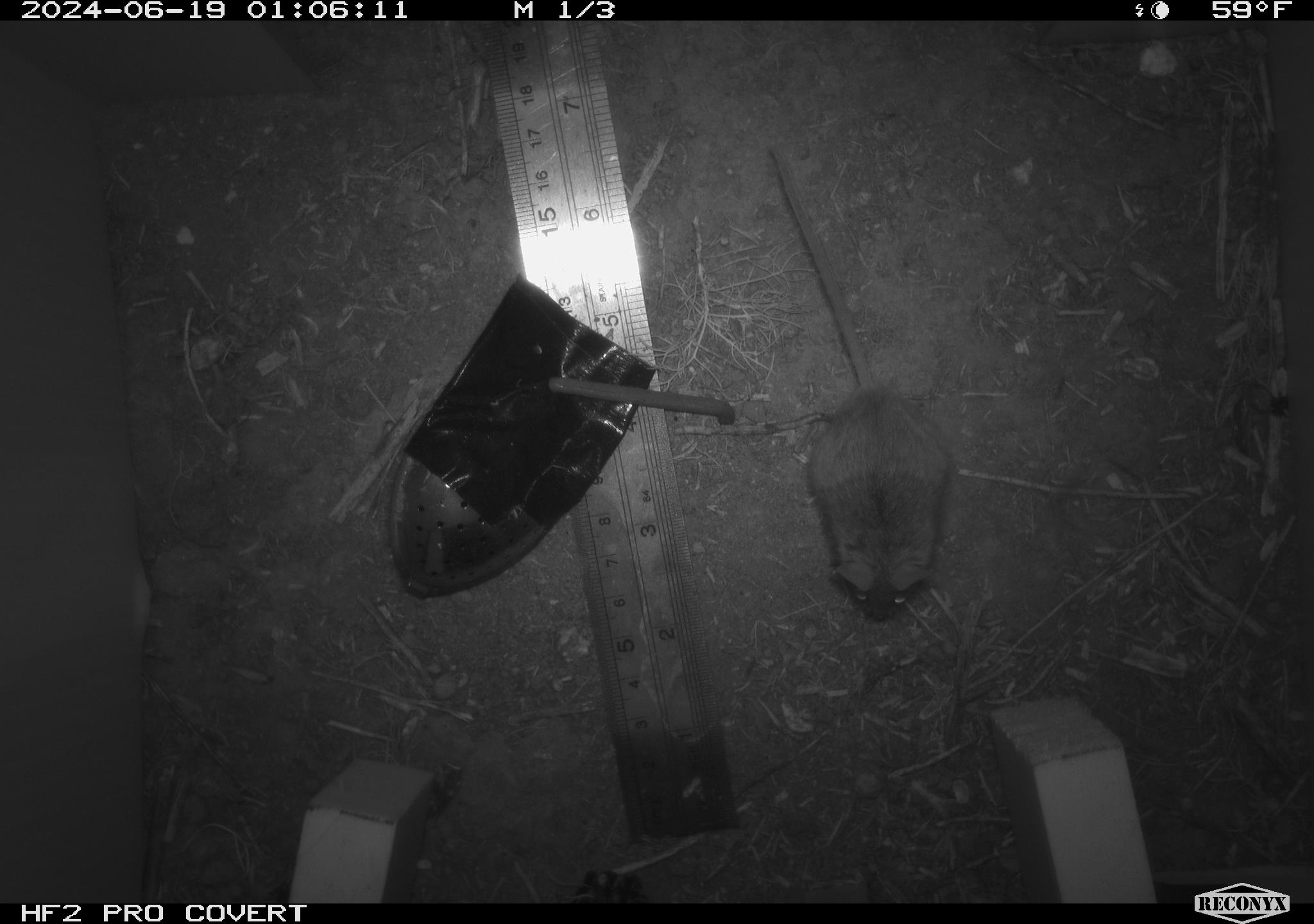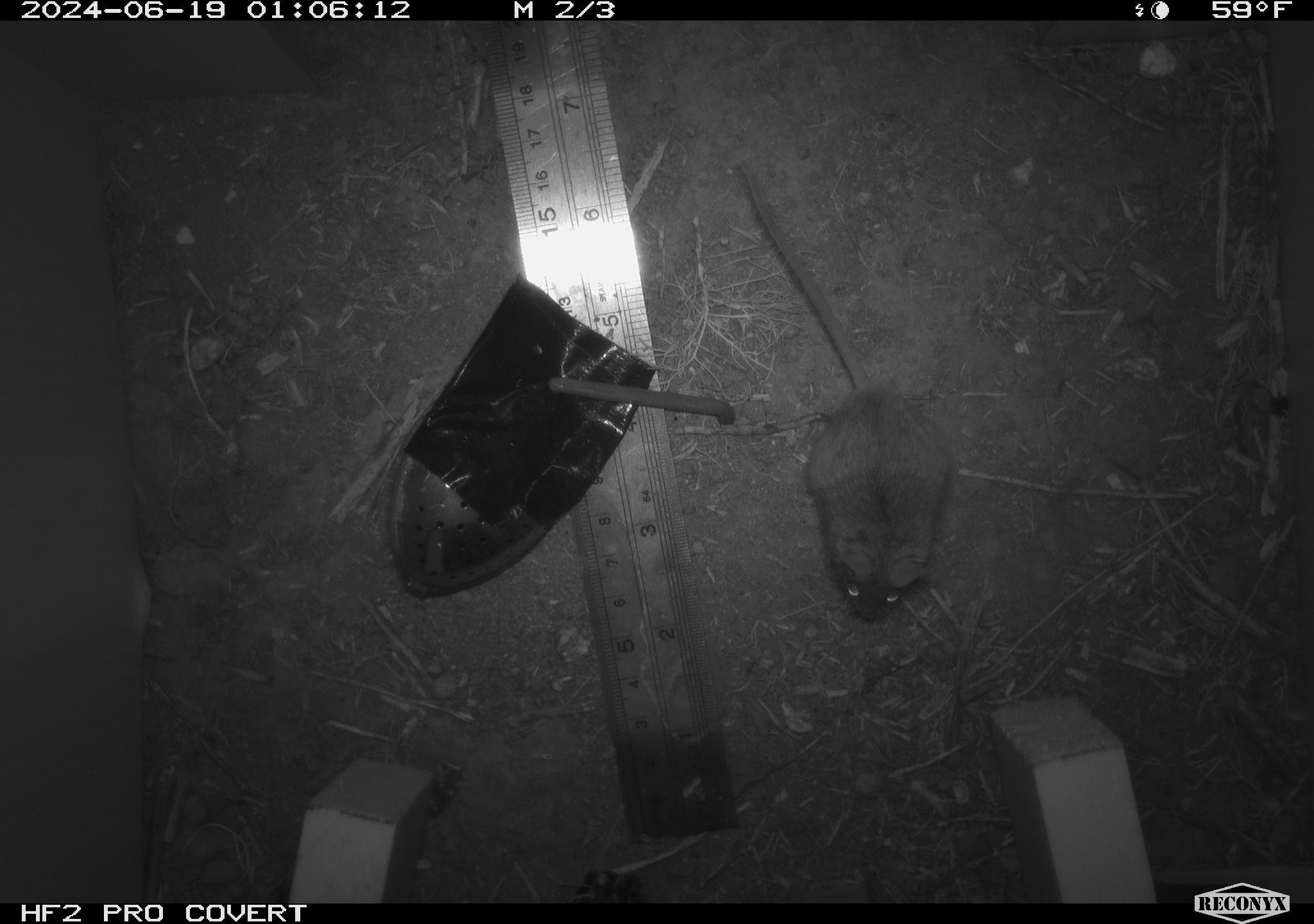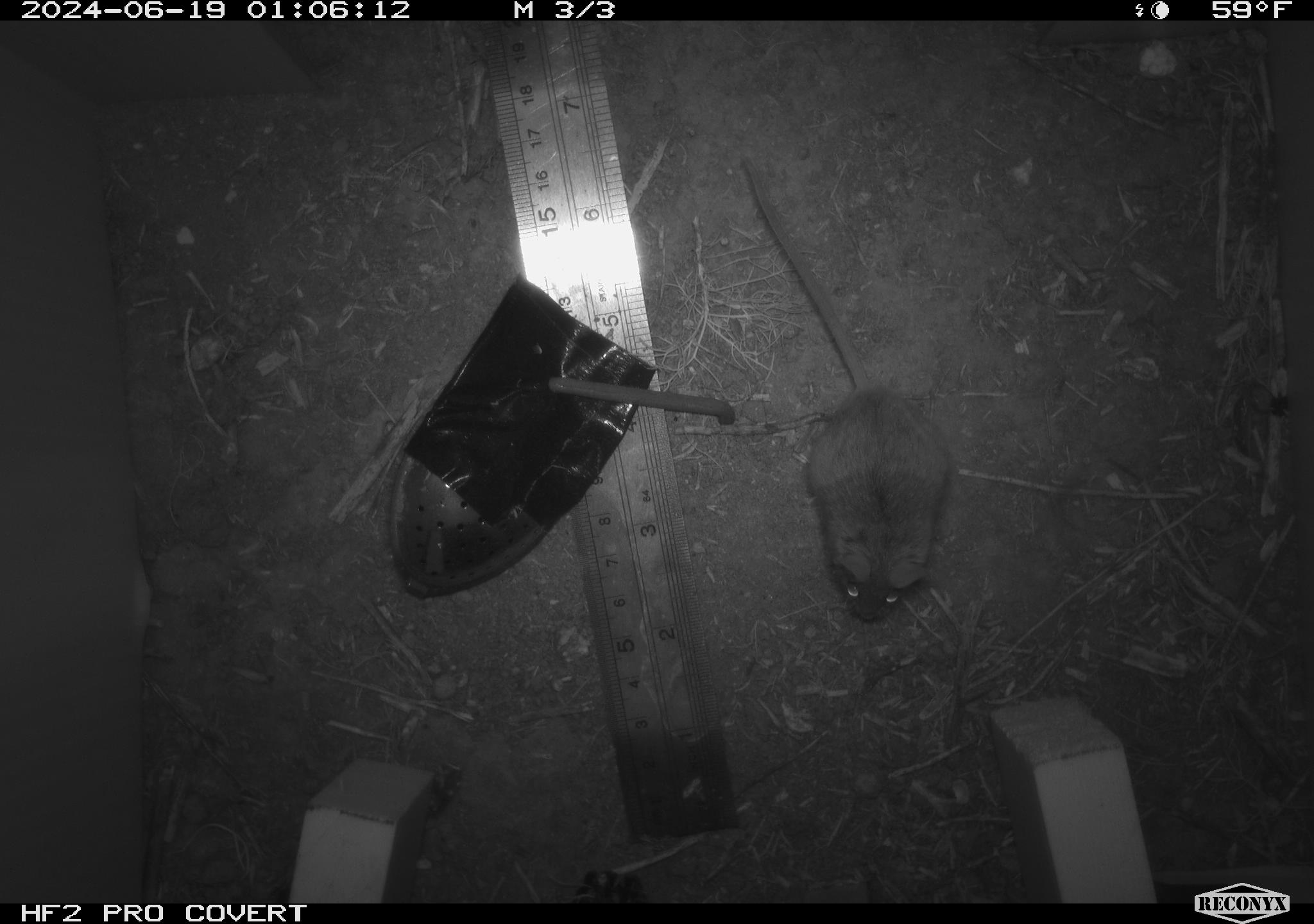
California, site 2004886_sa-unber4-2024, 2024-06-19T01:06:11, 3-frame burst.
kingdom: Animalia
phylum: Chordata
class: Mammalia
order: Rodentia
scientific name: Rodentia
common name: mouse species